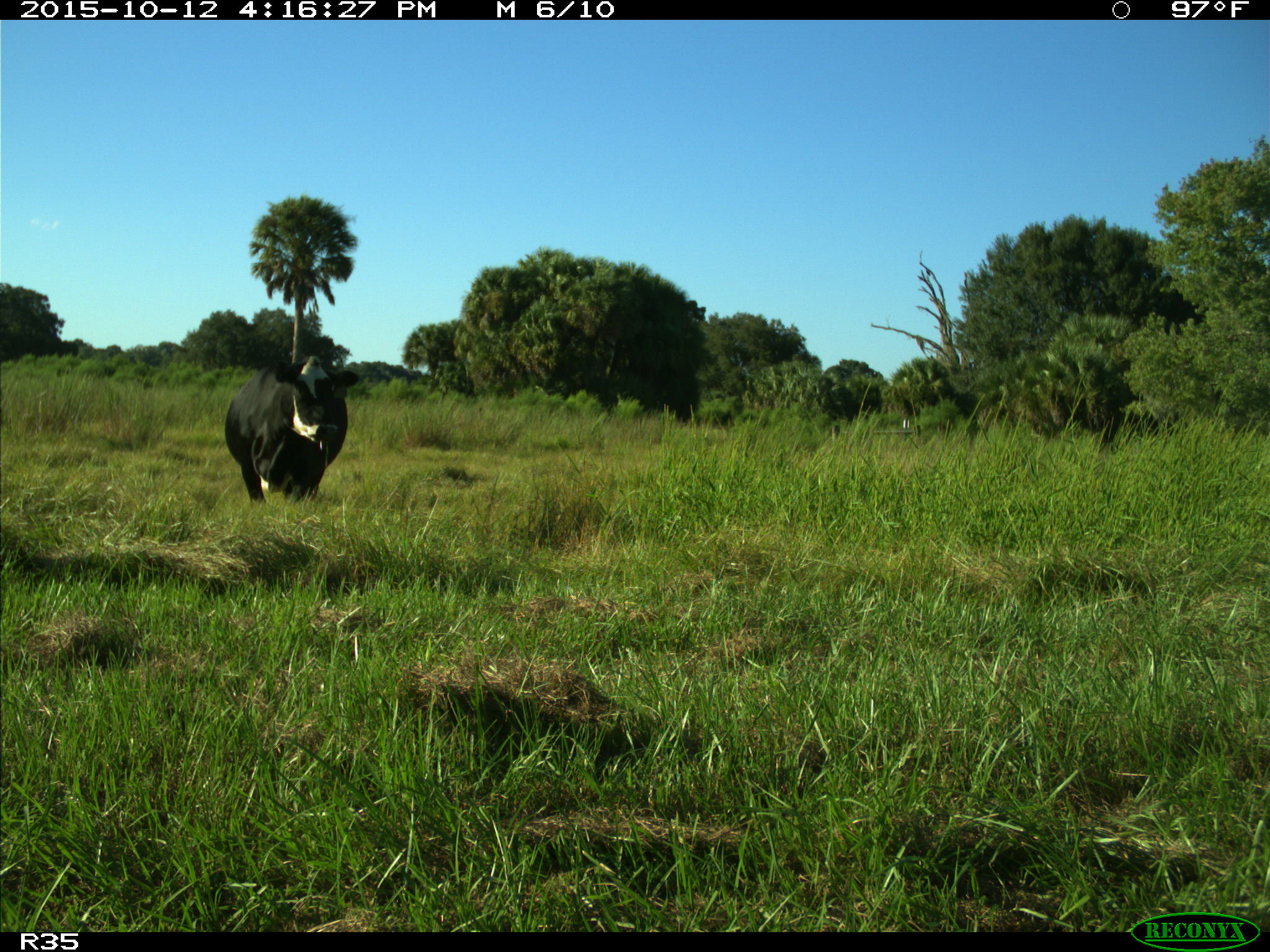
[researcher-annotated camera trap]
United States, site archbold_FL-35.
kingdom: Animalia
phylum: Chordata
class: Mammalia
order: Artiodactyla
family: Bovidae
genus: Bos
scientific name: Bos taurus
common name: domestic cow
Bos taurus (domestic cow).